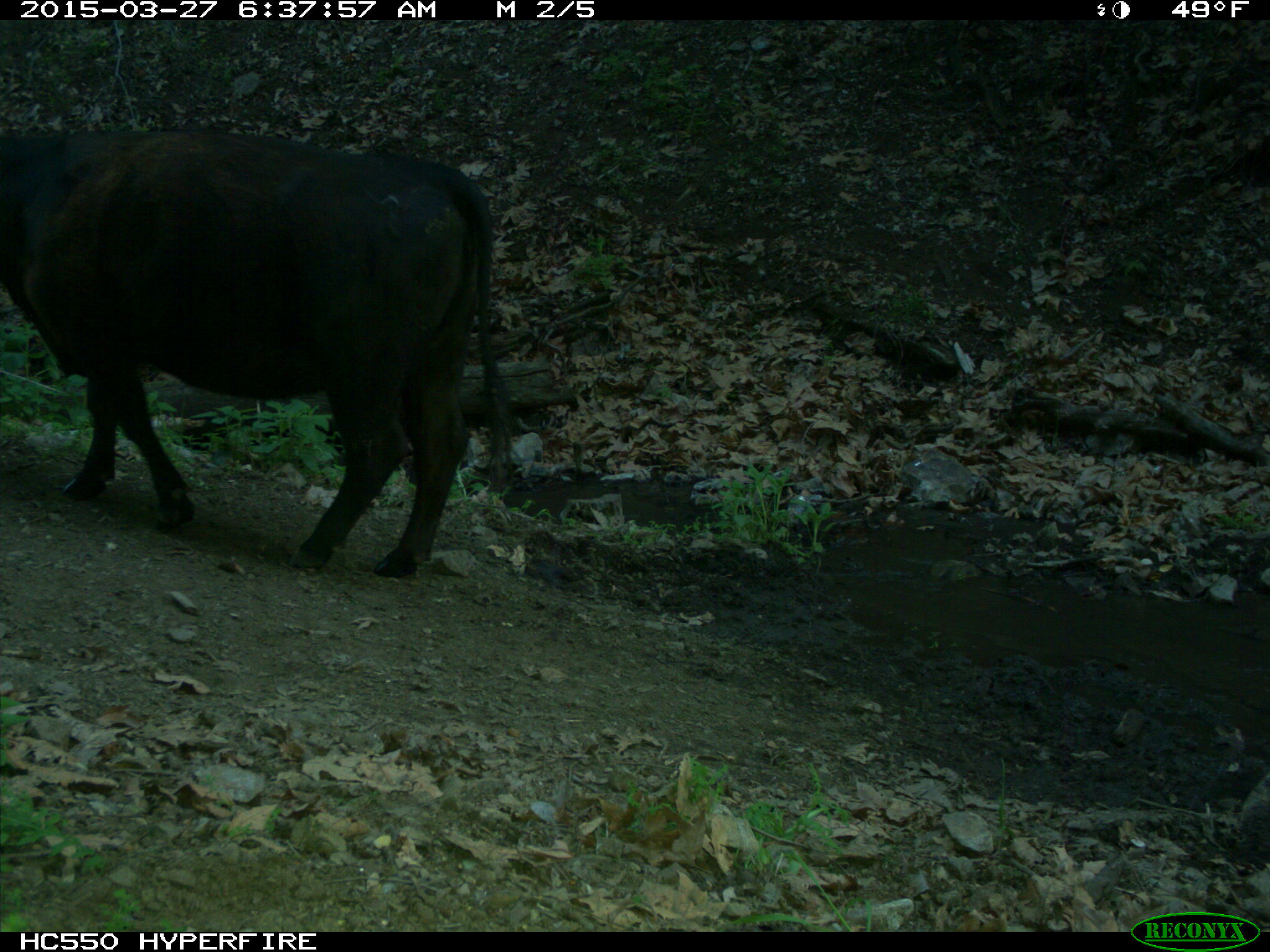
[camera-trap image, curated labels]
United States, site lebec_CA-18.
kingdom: Animalia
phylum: Chordata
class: Mammalia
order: Artiodactyla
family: Bovidae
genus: Bos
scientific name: Bos taurus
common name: domestic cow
Bos taurus (domestic cow).